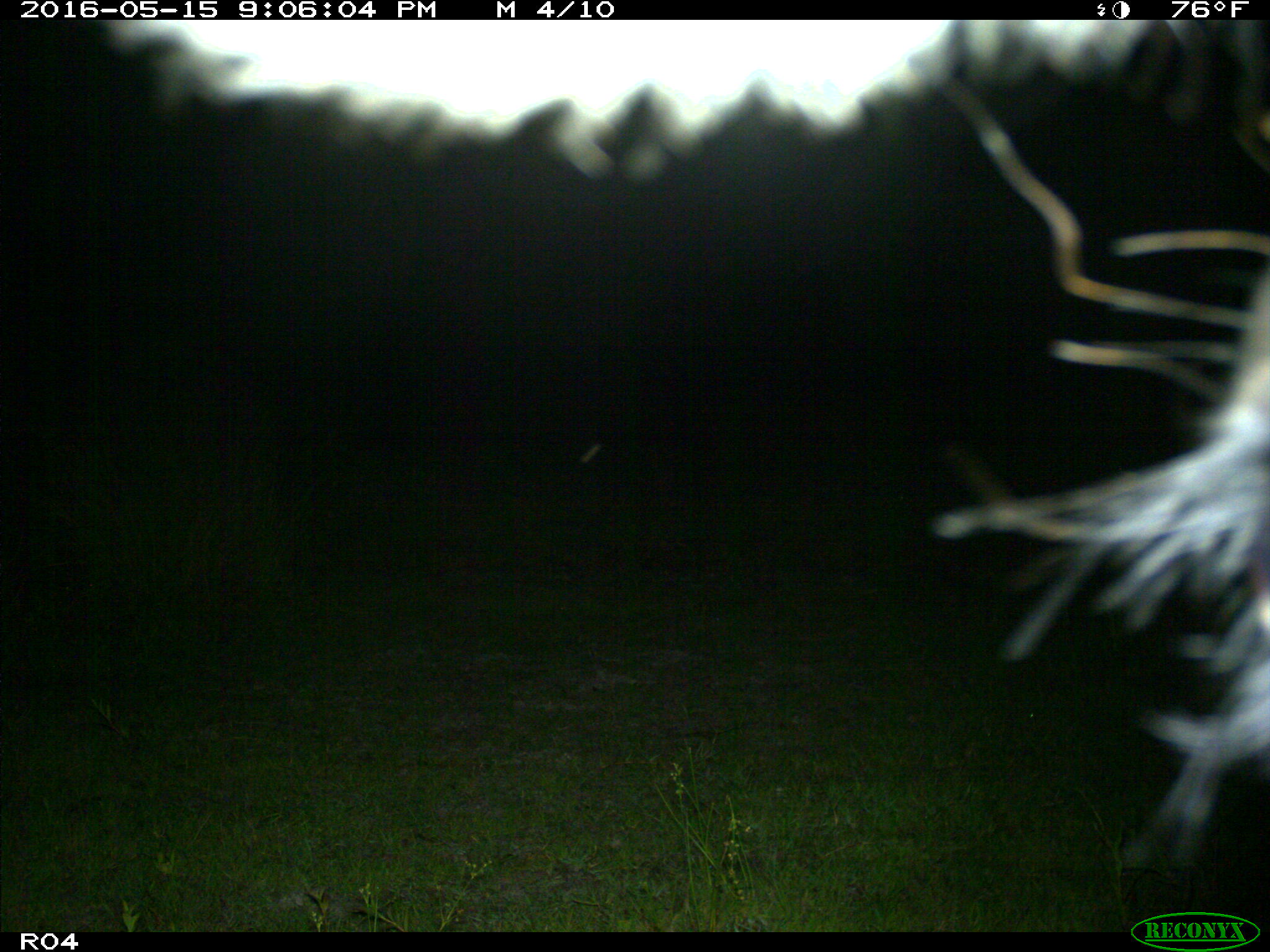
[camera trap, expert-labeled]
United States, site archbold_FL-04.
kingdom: Animalia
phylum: Chordata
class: Mammalia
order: Artiodactyla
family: Bovidae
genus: Bos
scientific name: Bos taurus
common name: domestic cow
Bos taurus (domestic cow).